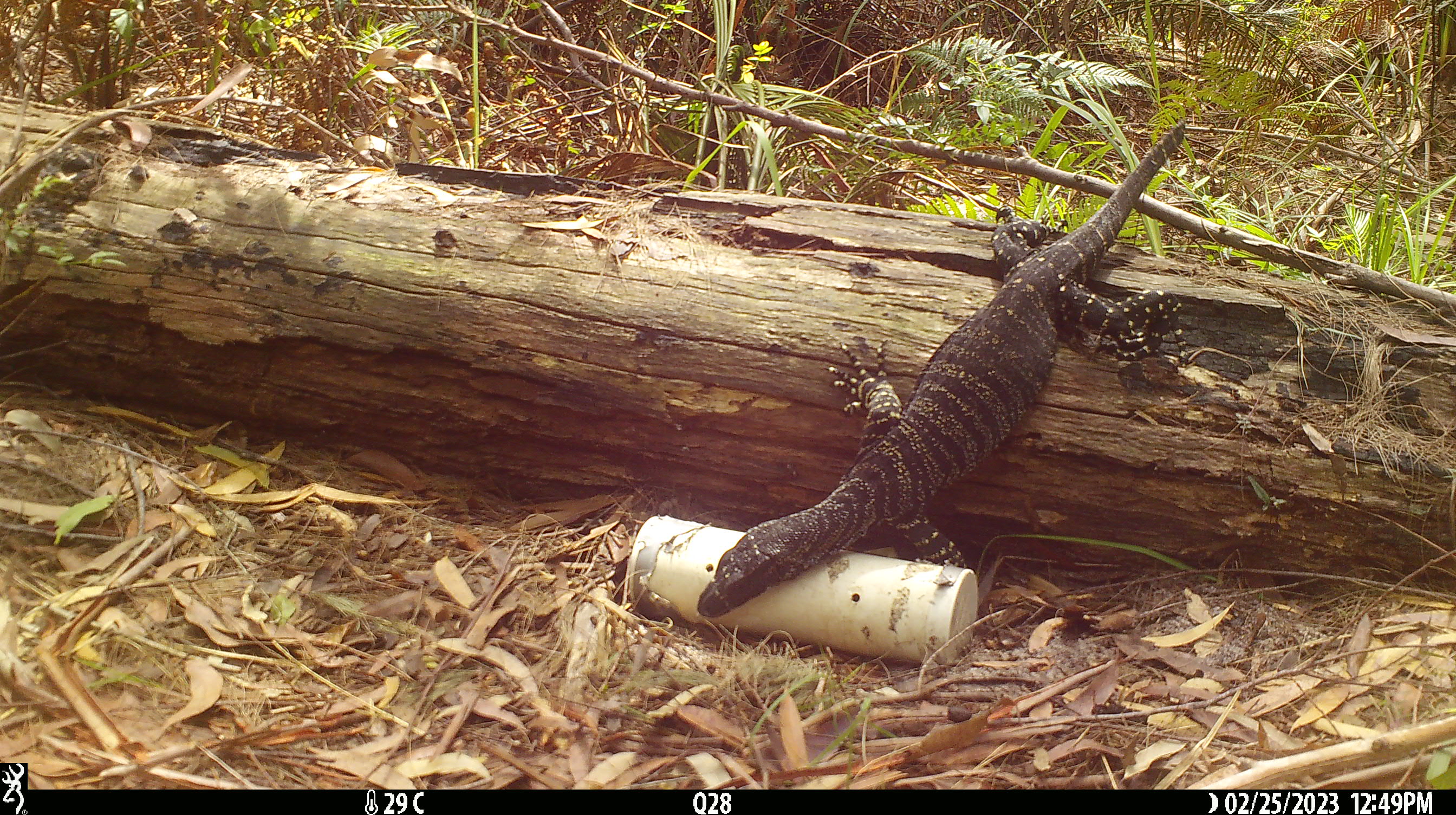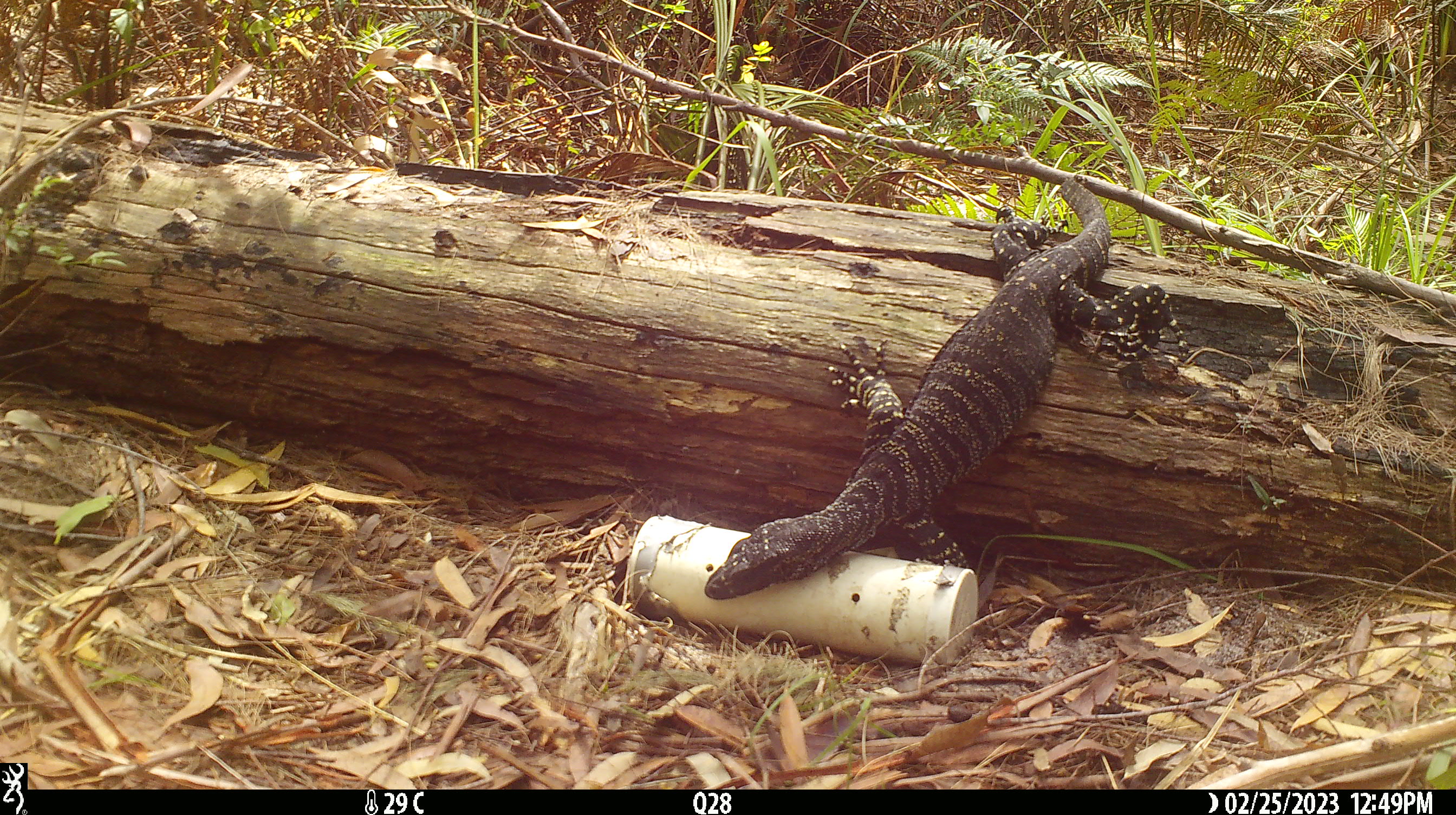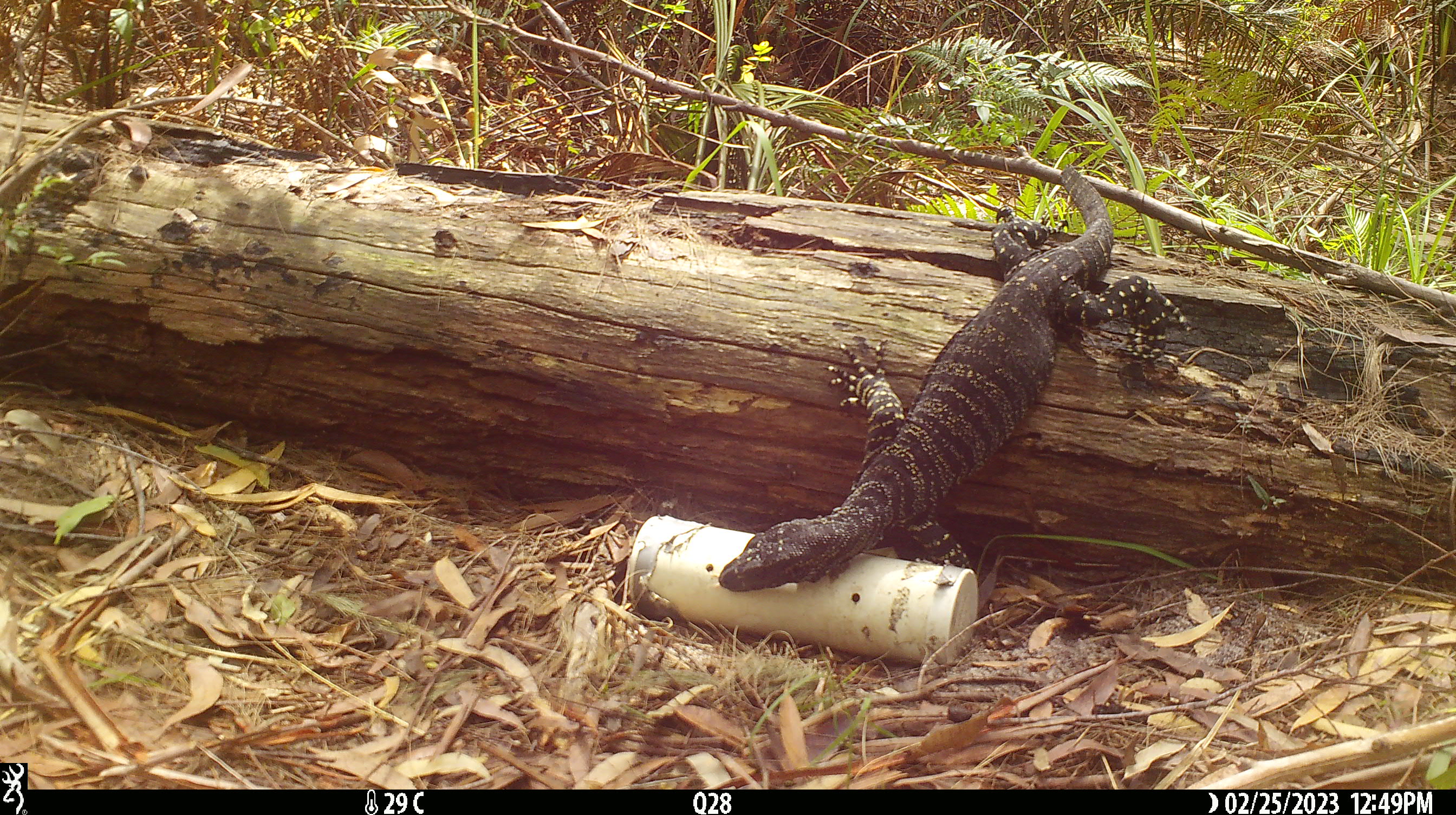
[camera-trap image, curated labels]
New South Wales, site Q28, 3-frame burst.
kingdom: Animalia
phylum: Chordata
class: Reptilia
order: Squamata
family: Varanidae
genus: Varanus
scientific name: Varanus varius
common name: lace monitor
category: goanna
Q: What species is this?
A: Goanna (lace monitor) (Varanus varius).